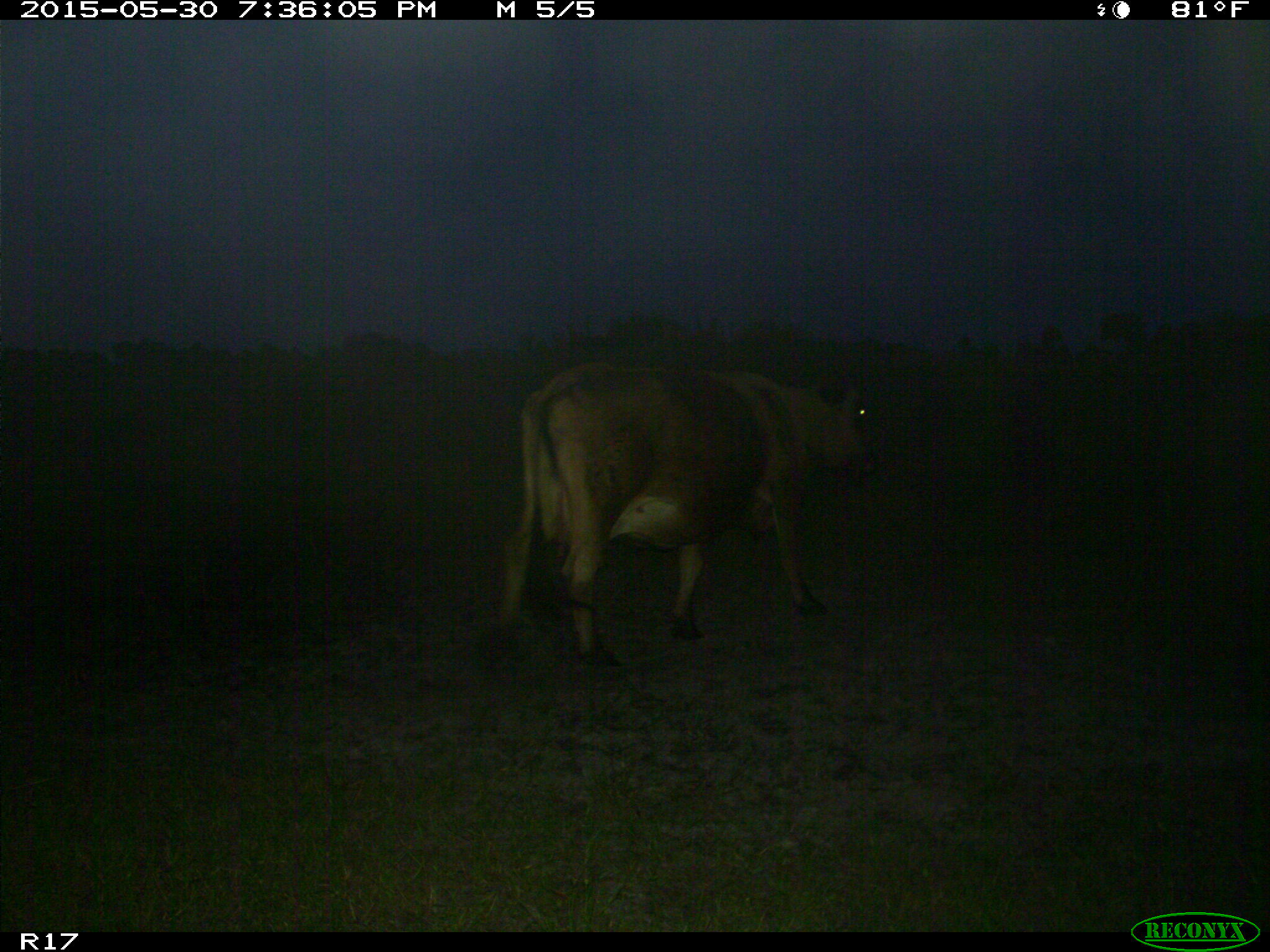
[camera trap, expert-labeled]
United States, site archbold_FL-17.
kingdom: Animalia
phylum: Chordata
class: Mammalia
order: Artiodactyla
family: Bovidae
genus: Bos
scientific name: Bos taurus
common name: domestic cow